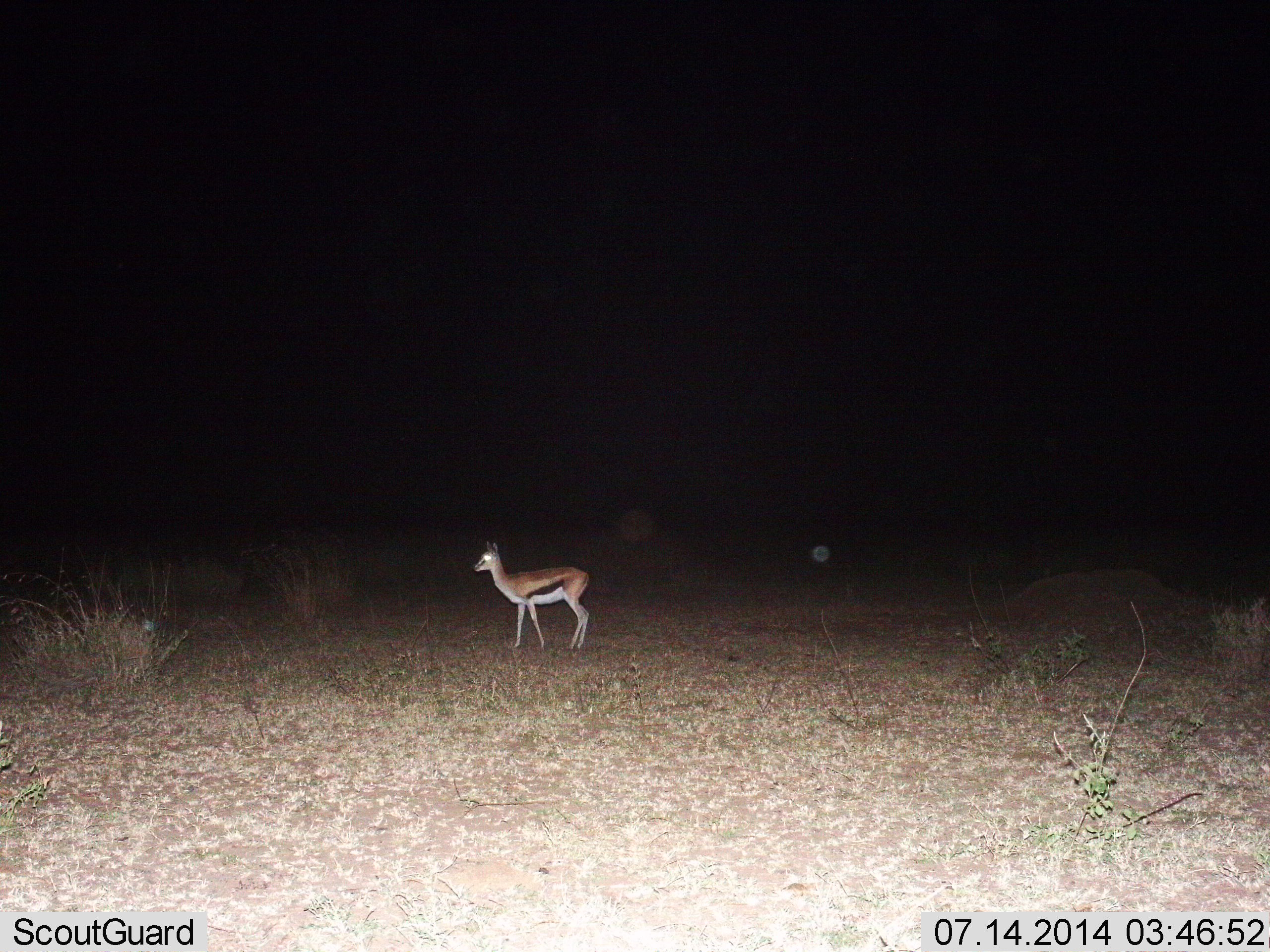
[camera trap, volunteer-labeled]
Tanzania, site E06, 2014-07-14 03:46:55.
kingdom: Animalia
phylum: Chordata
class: Mammalia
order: Artiodactyla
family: Bovidae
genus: Eudorcas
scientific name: Eudorcas thomsonii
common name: thomson's gazelle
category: gazellethomsons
Gazellethomsons (thomson's gazelle) (Eudorcas thomsonii), count 1. Behavior (volunteer vote fractions): standing 90%, resting 0%, moving 10%, interacting 0%. Young present (vote fraction): 0%. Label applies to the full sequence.